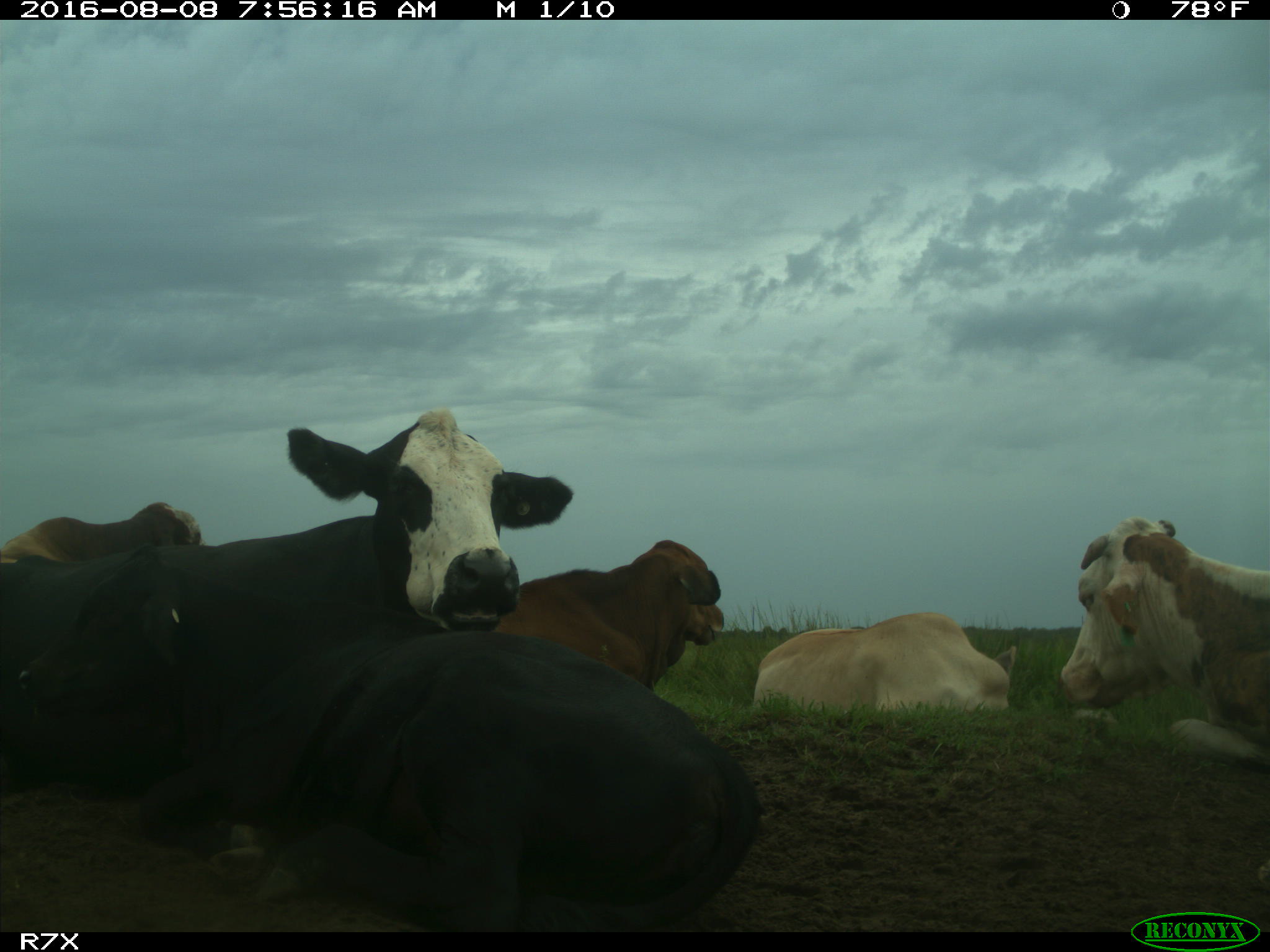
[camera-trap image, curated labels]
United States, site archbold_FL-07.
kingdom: Animalia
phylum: Chordata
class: Mammalia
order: Artiodactyla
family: Bovidae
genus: Bos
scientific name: Bos taurus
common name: domestic cow